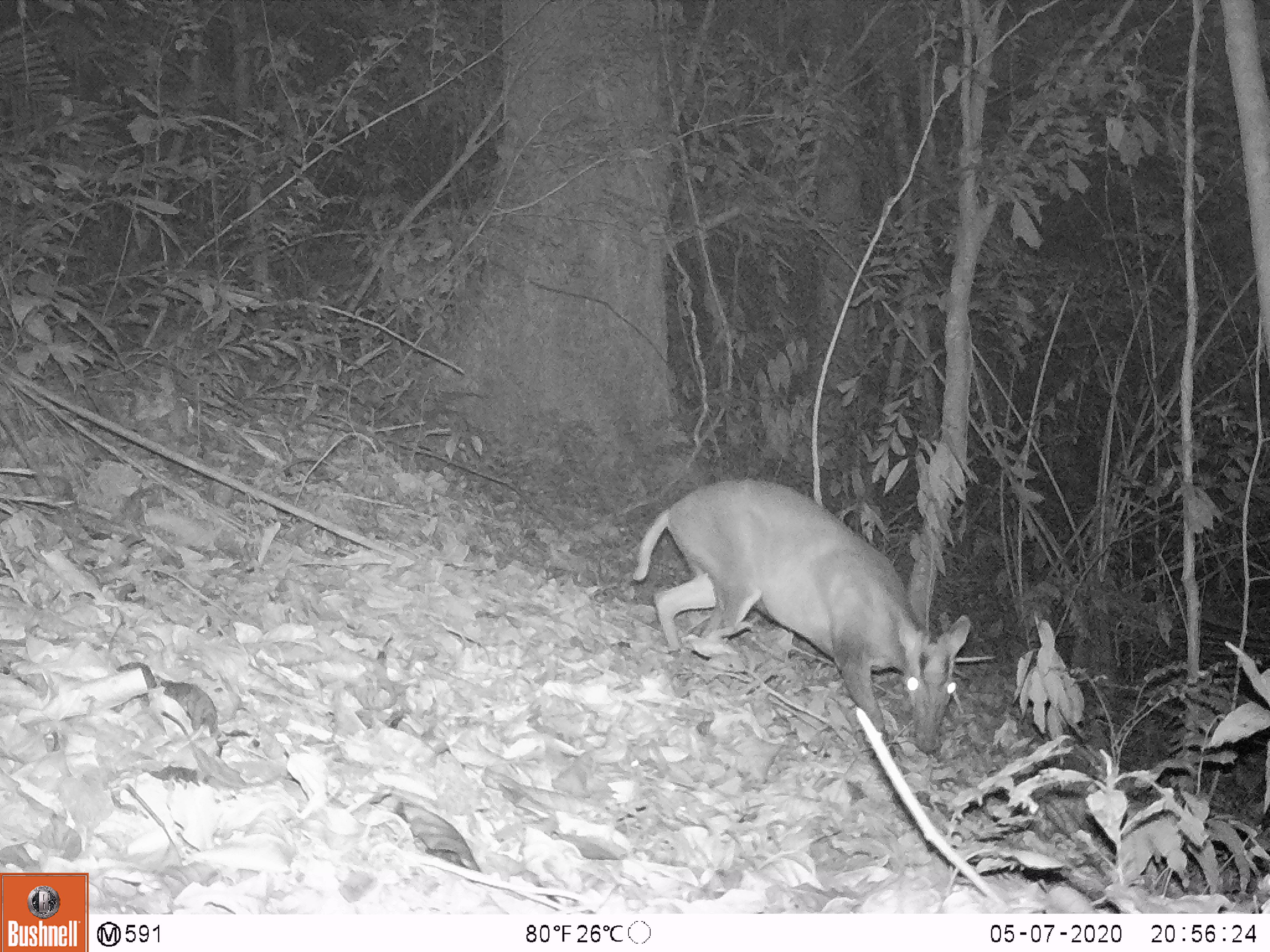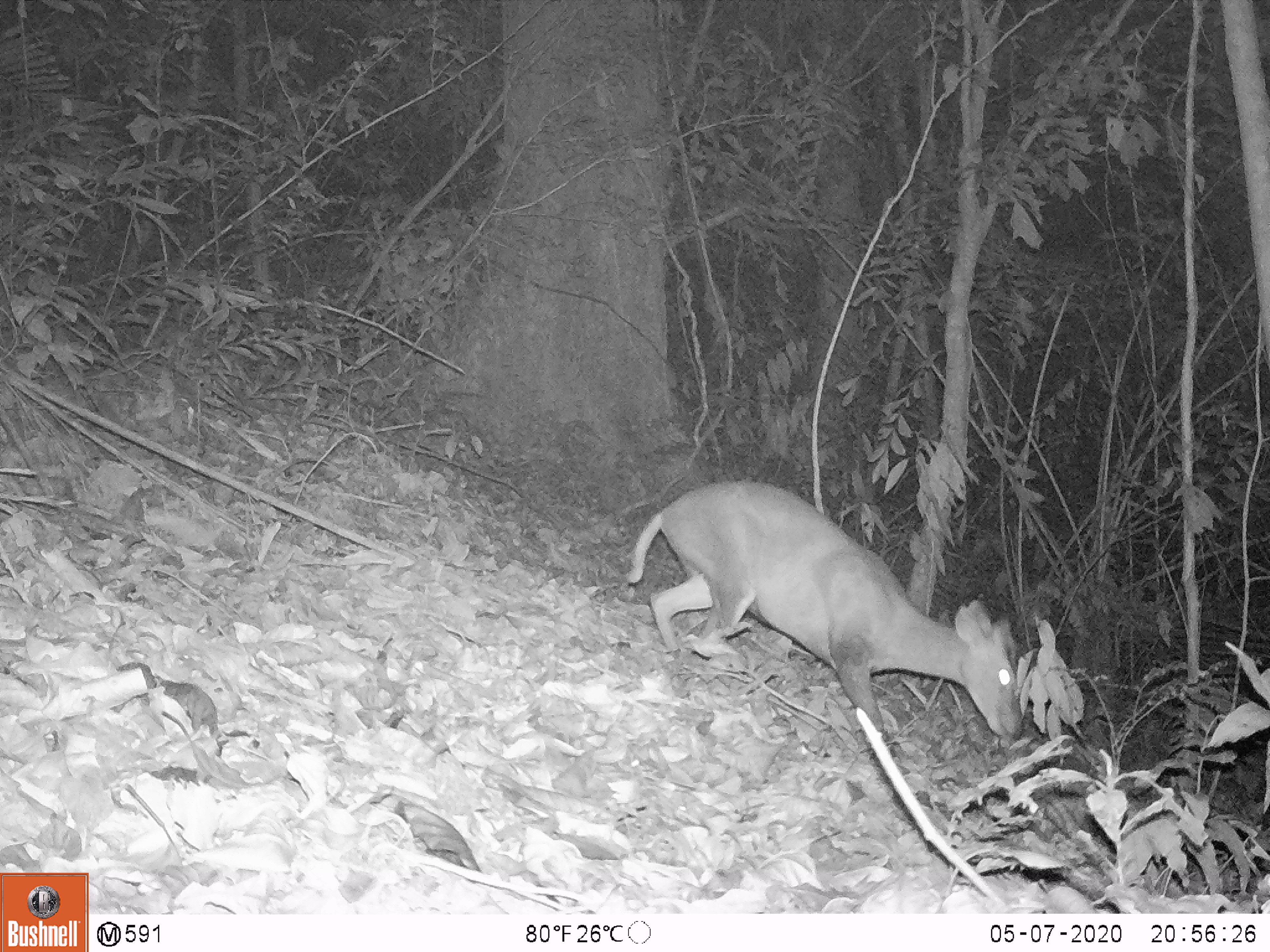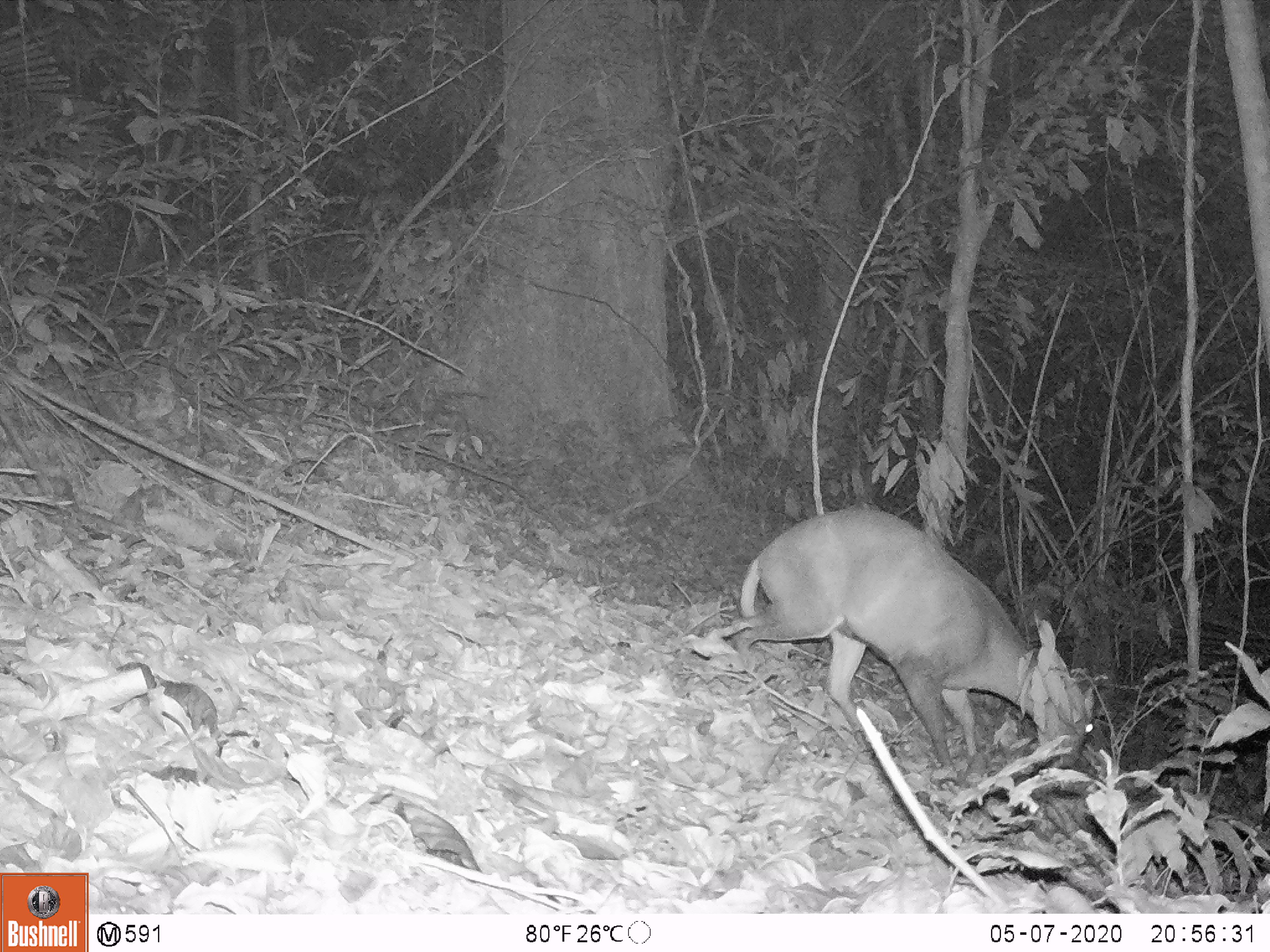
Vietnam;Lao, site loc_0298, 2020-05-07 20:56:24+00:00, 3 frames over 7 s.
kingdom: Animalia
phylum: Chordata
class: Mammalia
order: Artiodactyla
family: Cervidae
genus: Muntiacus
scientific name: Muntiacus rooseveltorum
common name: roosevelt's muntjac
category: roosevelts muntjac group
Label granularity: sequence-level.